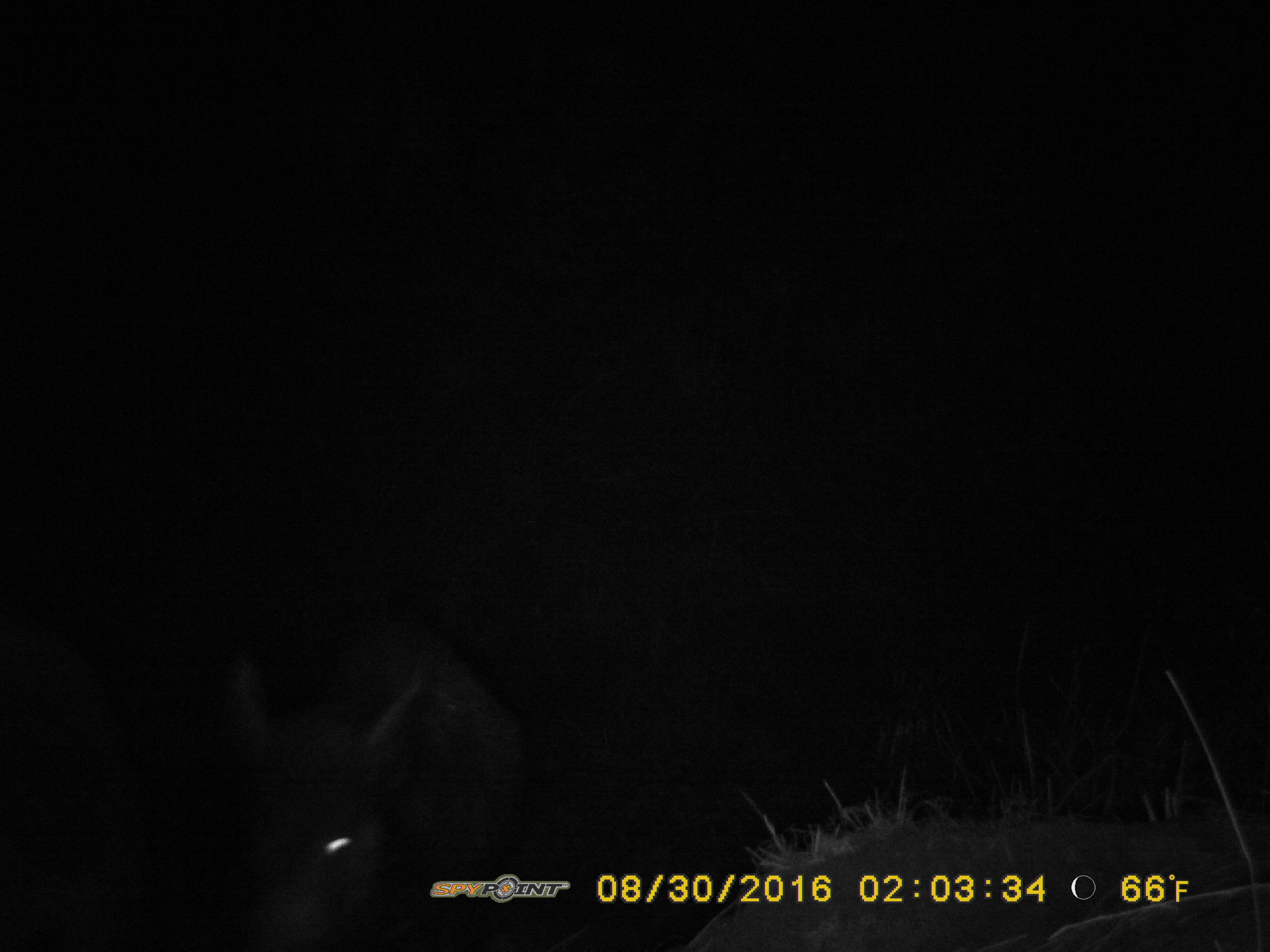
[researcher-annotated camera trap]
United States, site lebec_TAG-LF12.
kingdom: Animalia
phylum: Chordata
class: Mammalia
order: Artiodactyla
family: Suidae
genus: Sus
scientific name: Sus scrofa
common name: wild boar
Sus scrofa (wild boar).